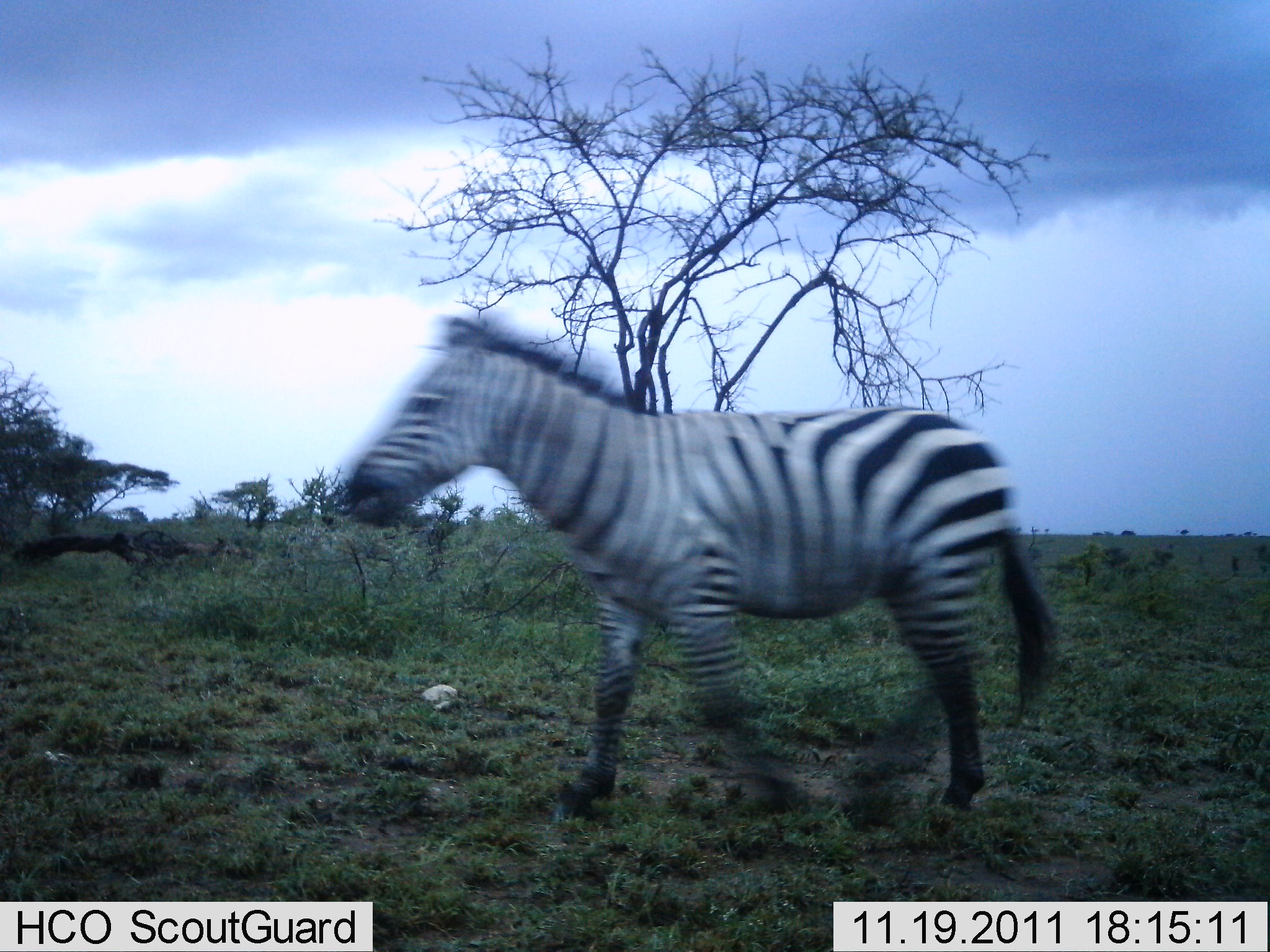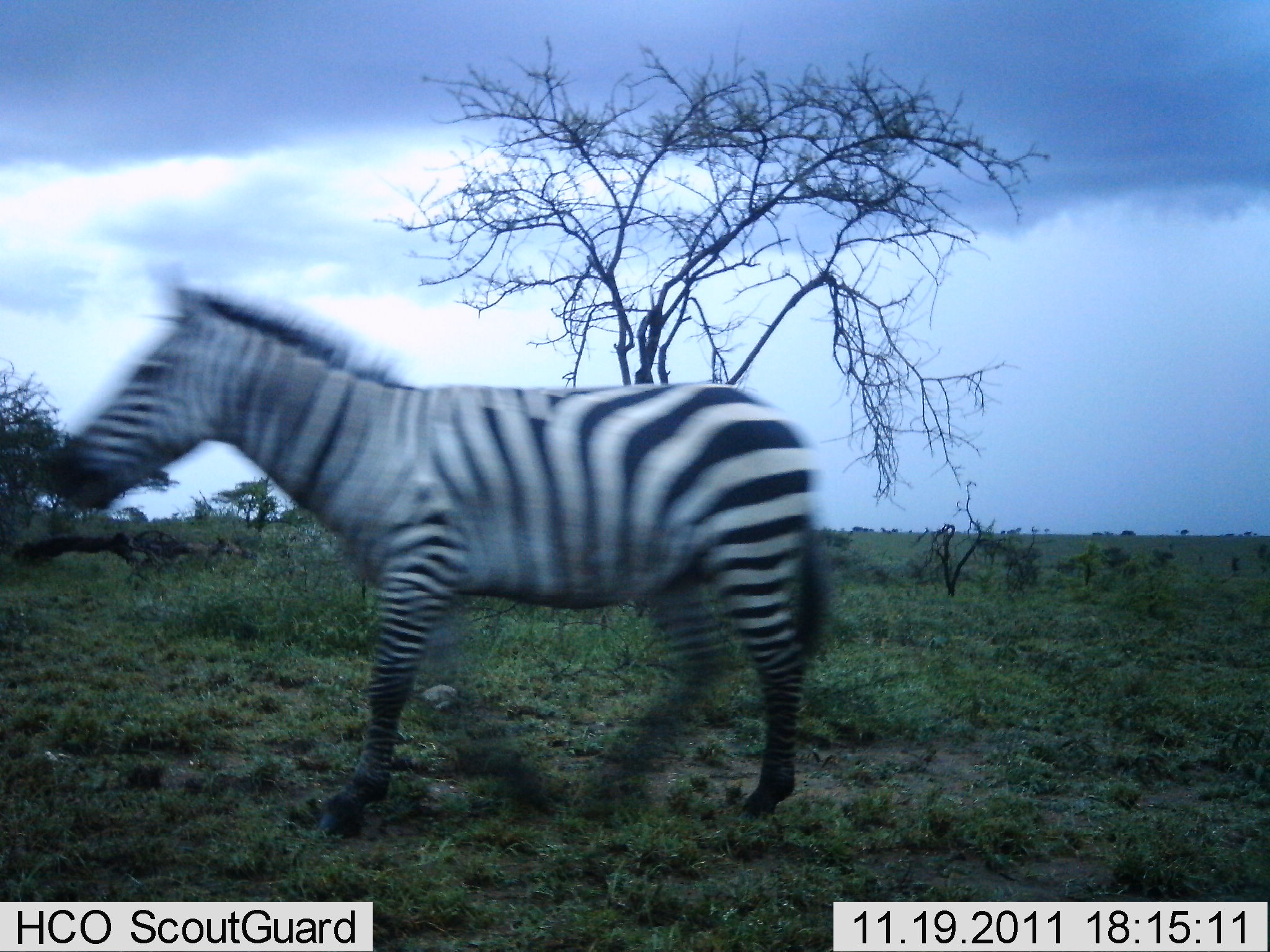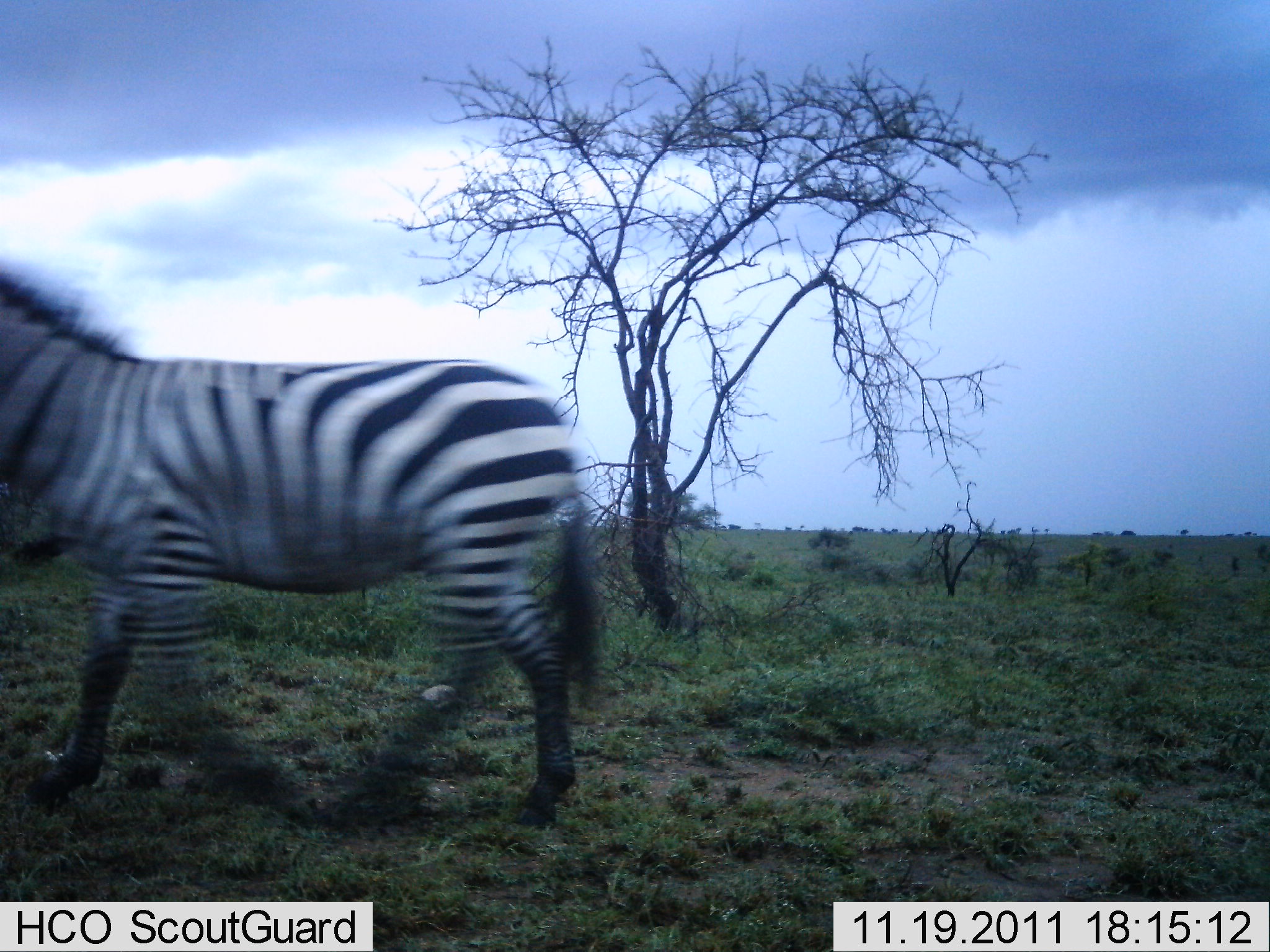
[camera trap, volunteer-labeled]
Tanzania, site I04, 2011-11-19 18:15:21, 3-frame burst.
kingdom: Animalia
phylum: Chordata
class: Mammalia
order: Perissodactyla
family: Equidae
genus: Equus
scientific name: Equus quagga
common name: plains zebra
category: zebra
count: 1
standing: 0%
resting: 0%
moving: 100%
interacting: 0%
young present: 0%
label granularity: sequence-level